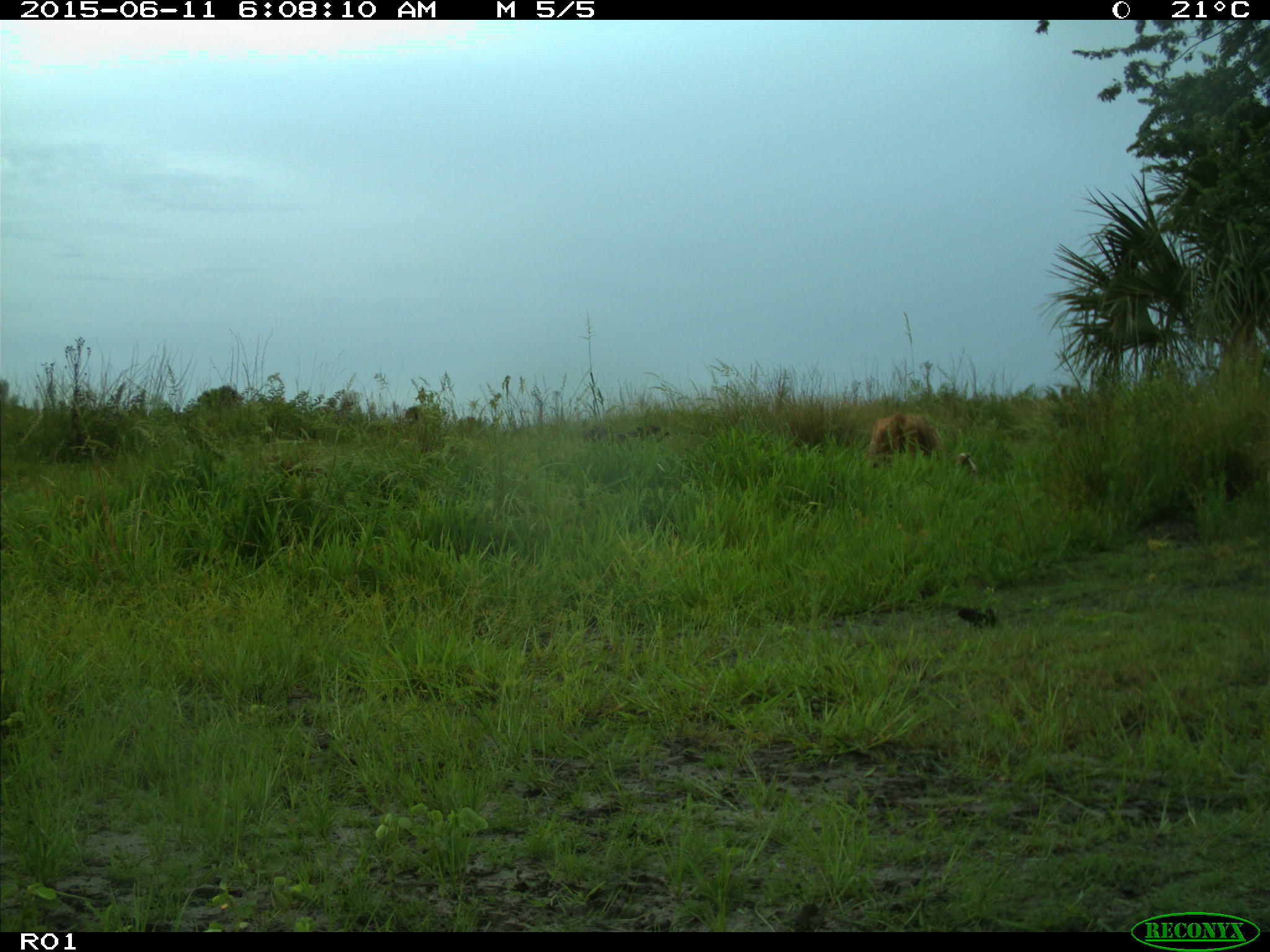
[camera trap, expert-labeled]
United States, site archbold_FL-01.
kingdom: Animalia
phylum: Chordata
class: Mammalia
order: Artiodactyla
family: Bovidae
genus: Bos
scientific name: Bos taurus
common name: domestic cow